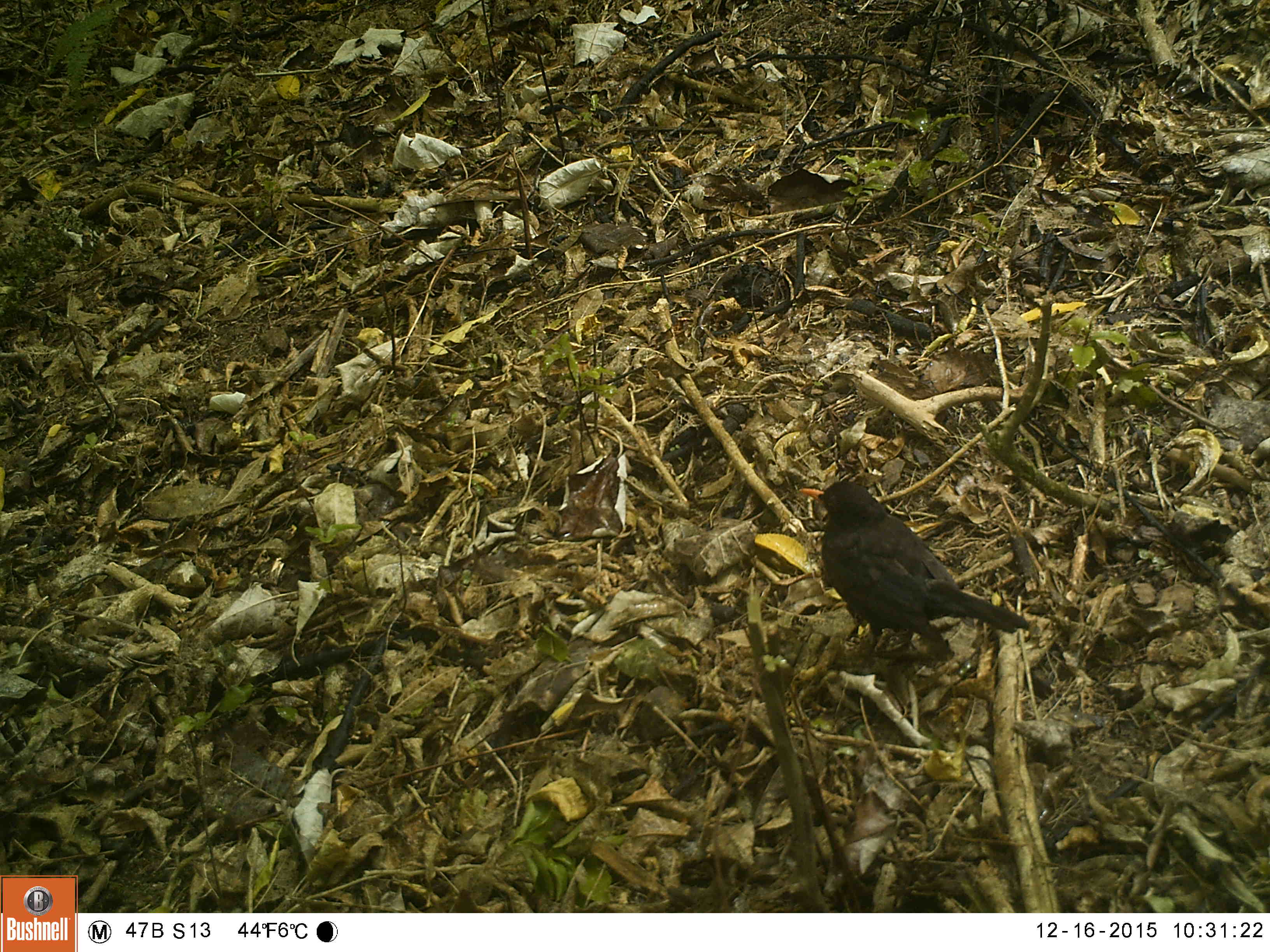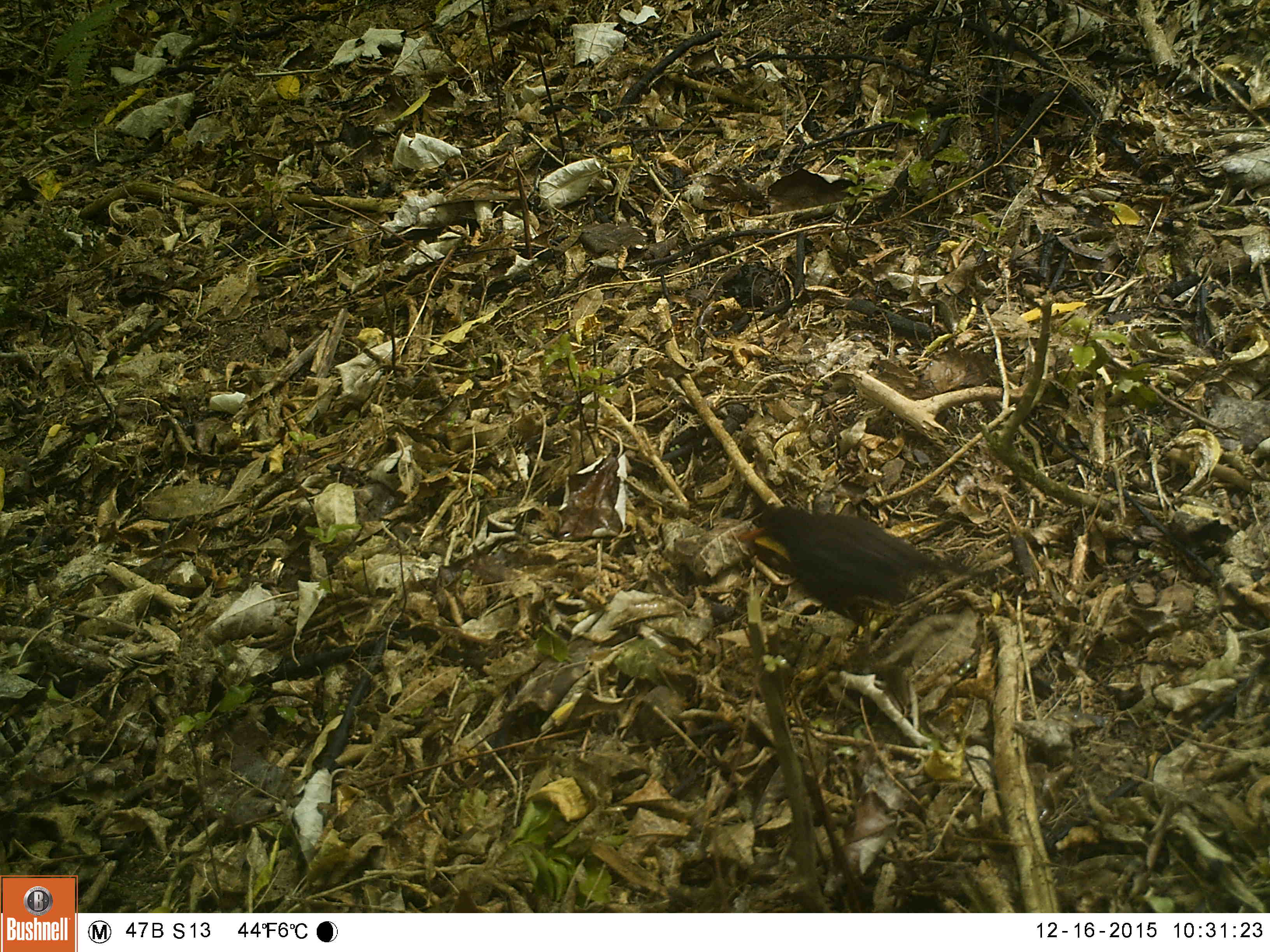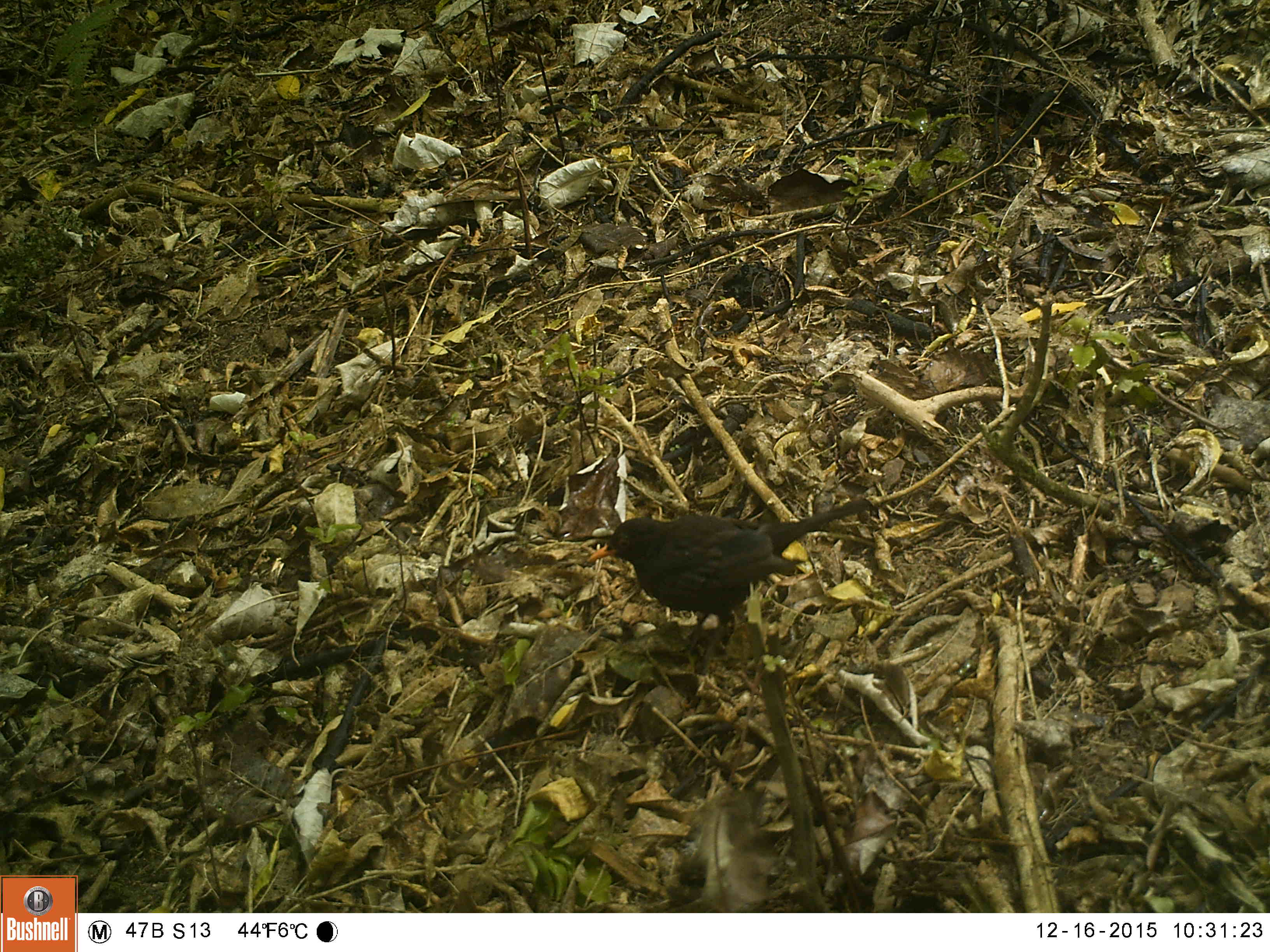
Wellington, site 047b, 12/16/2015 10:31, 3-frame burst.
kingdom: Animalia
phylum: Chordata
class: Aves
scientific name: Aves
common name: bird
Bird (Aves).